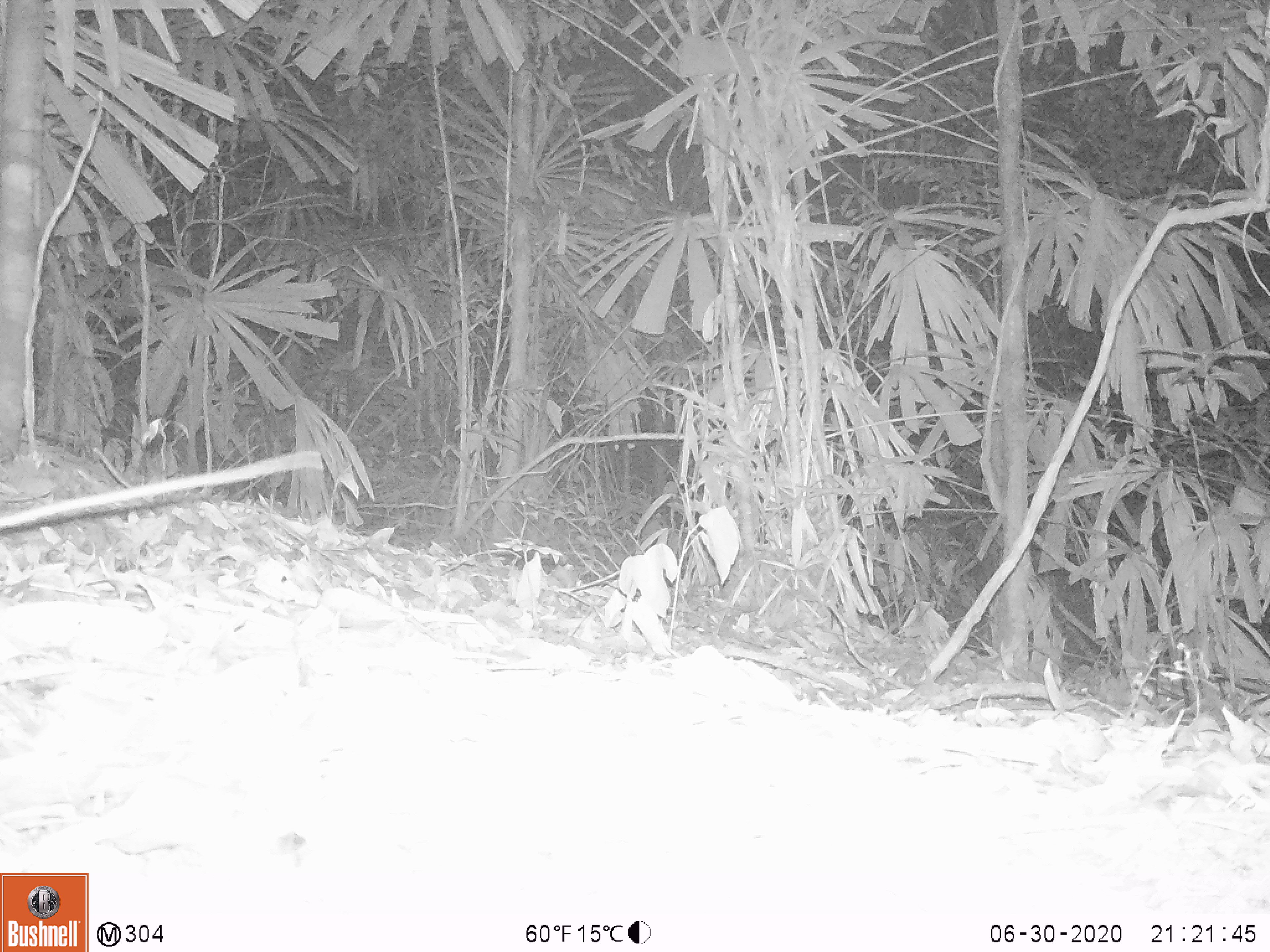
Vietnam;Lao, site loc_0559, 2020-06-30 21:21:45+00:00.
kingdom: Animalia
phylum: Chordata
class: Mammalia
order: Rodentia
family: Muridae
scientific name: Muridae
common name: old-world mice and rats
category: unidentified murid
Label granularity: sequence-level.